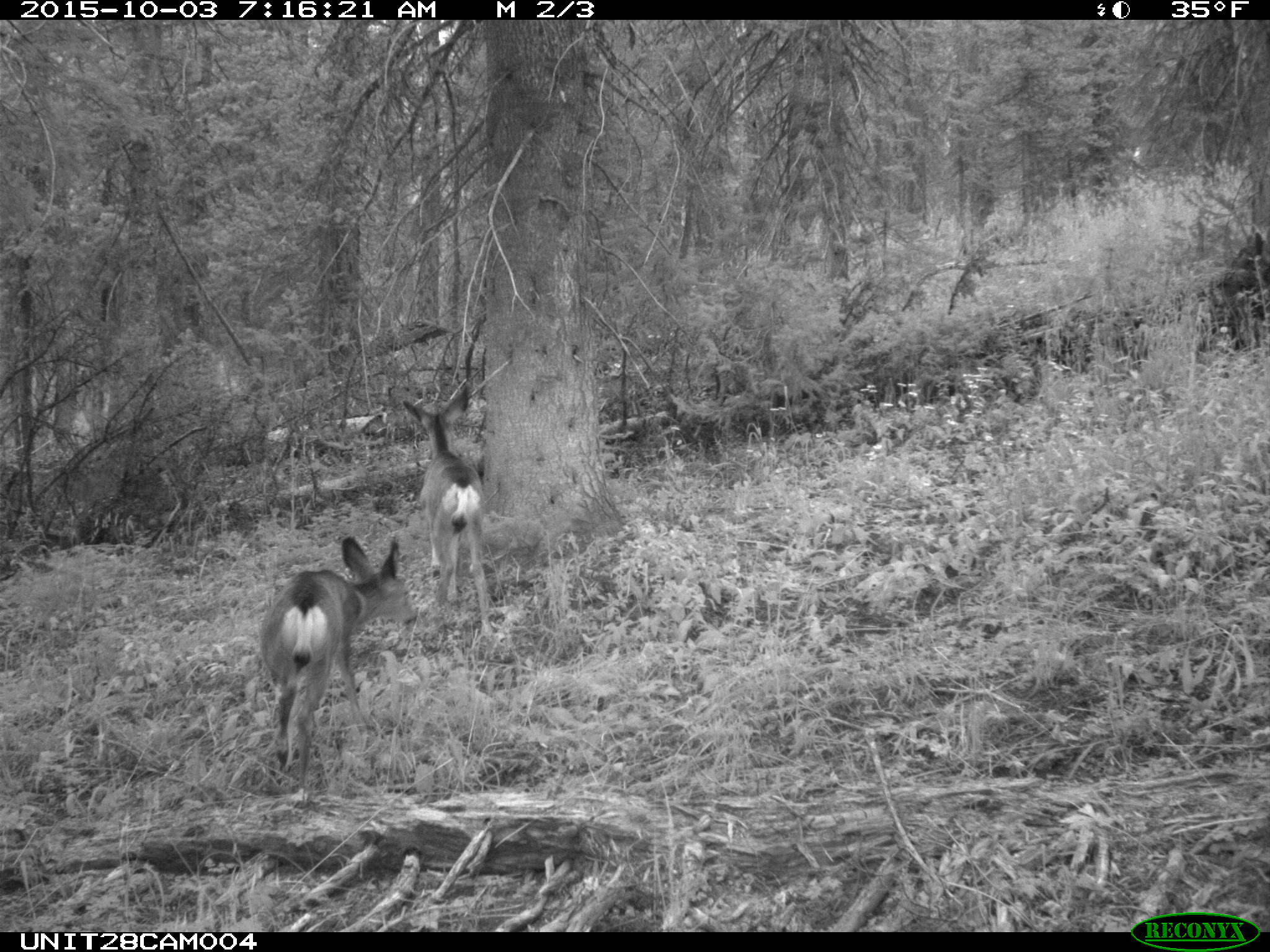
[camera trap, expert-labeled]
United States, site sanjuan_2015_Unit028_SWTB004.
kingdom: Animalia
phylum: Chordata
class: Mammalia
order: Artiodactyla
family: Cervidae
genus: Odocoileus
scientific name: Odocoileus hemionus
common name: mule deer